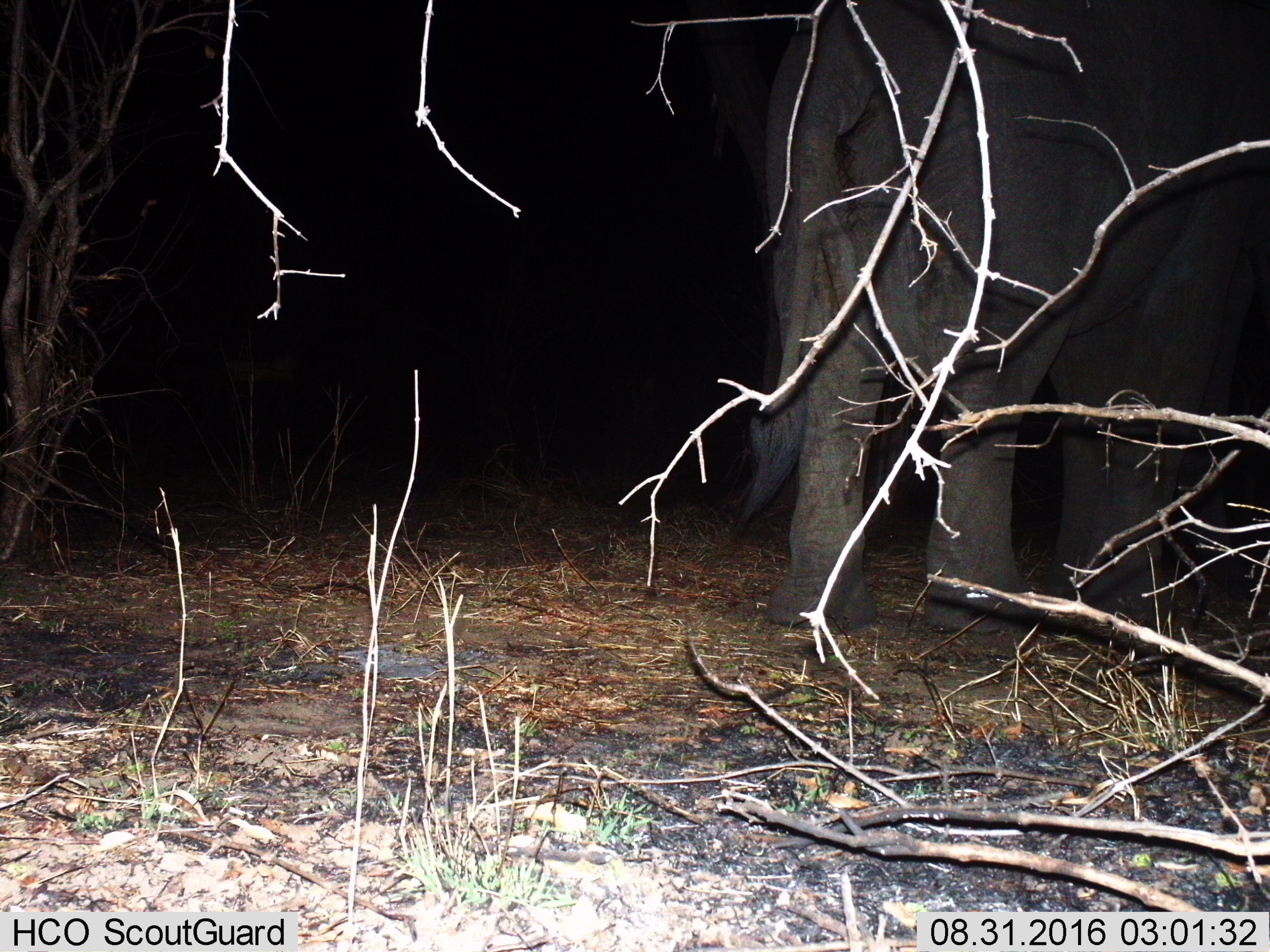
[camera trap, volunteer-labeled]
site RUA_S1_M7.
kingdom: Animalia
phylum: Chordata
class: Mammalia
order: Proboscidea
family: Elephantidae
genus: Loxodonta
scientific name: Loxodonta africana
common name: african bush elephant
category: elephant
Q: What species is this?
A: Elephant (african bush elephant) (Loxodonta africana).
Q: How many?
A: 1.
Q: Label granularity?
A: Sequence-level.